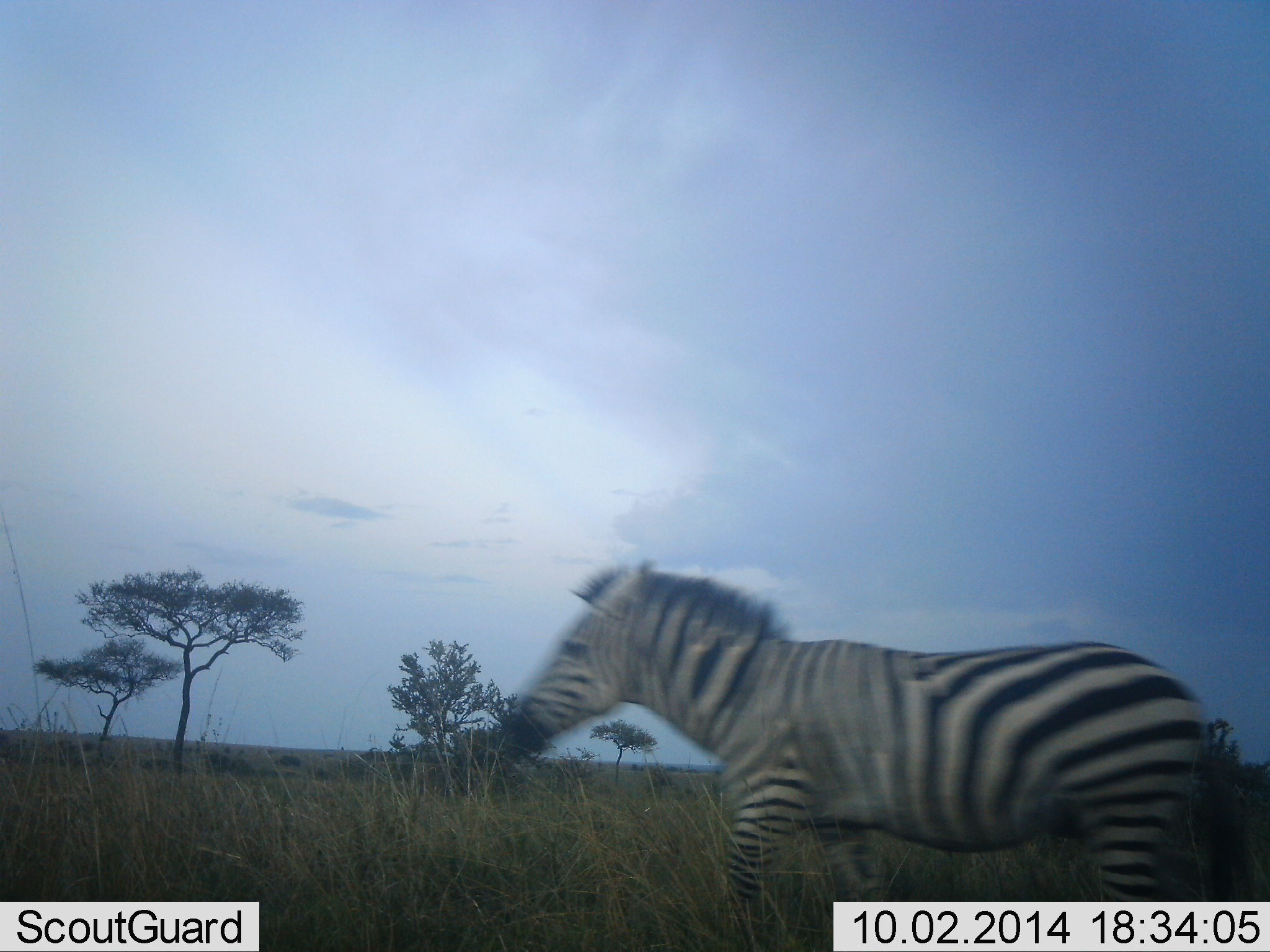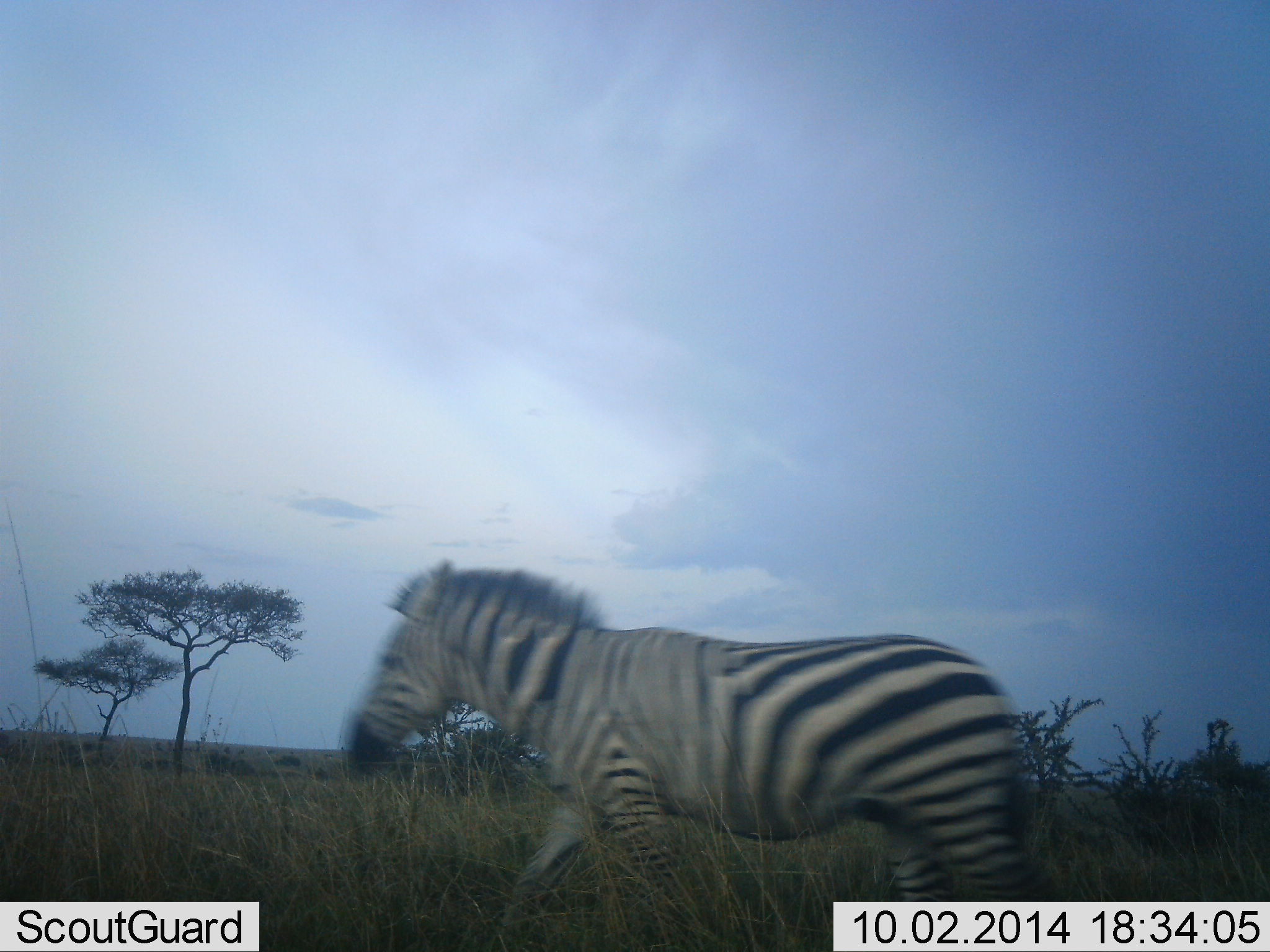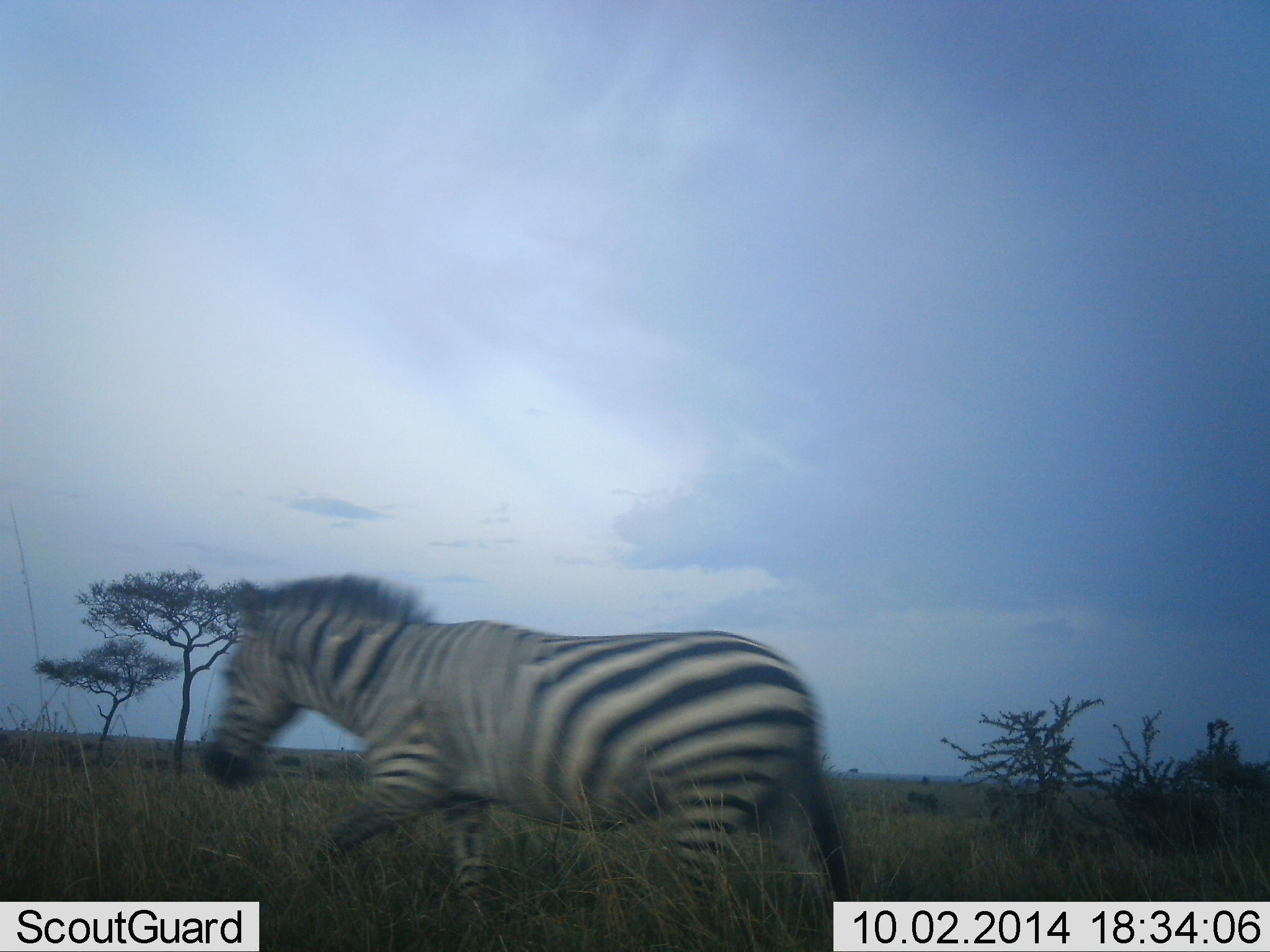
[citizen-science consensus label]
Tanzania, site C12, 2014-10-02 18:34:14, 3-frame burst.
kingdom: Animalia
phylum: Chordata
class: Mammalia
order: Perissodactyla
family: Equidae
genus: Equus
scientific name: Equus quagga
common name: plains zebra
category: zebra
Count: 1.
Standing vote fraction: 10%.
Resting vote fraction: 0%.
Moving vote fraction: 100%.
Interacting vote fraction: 0%.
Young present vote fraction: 0%.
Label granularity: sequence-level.